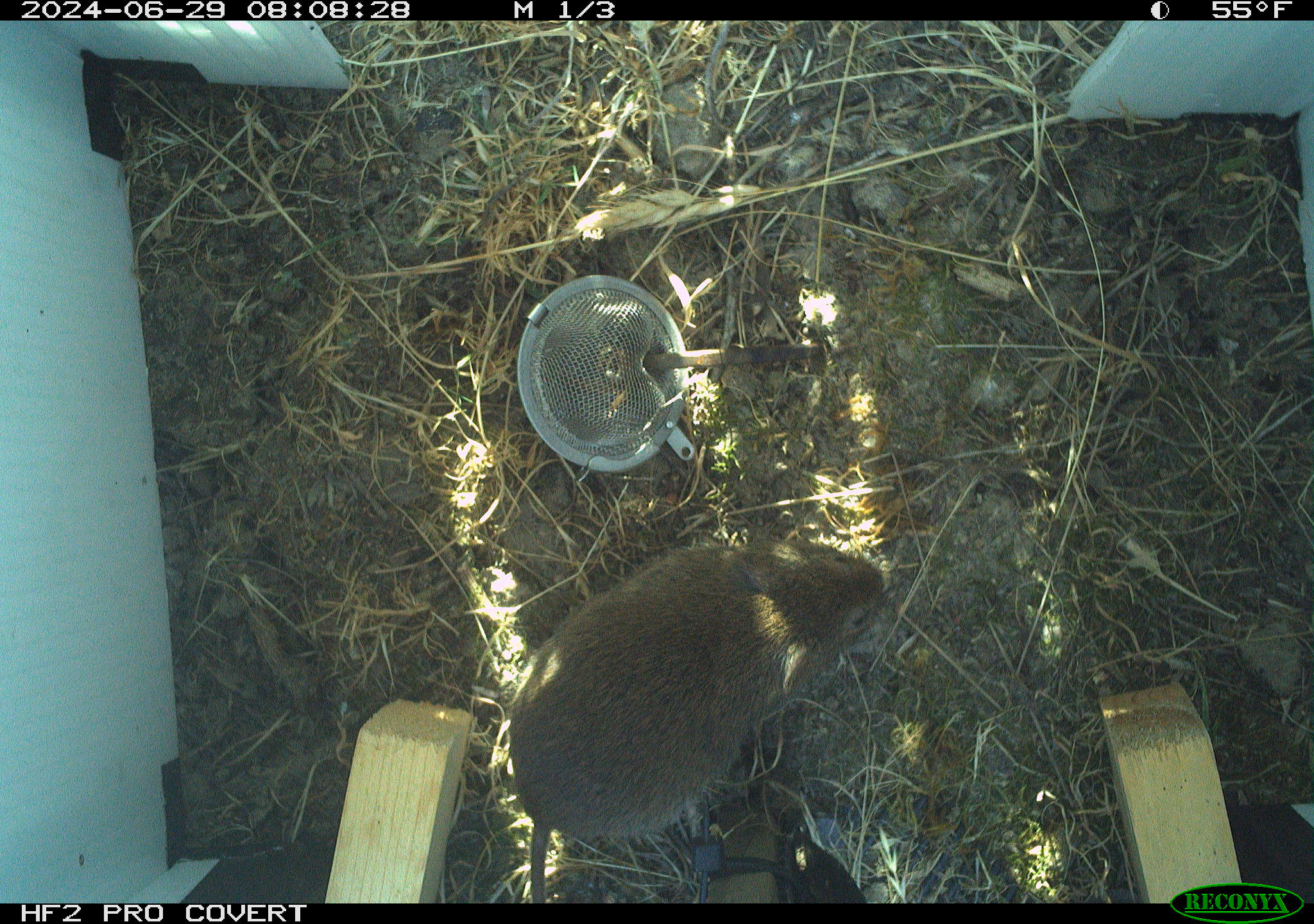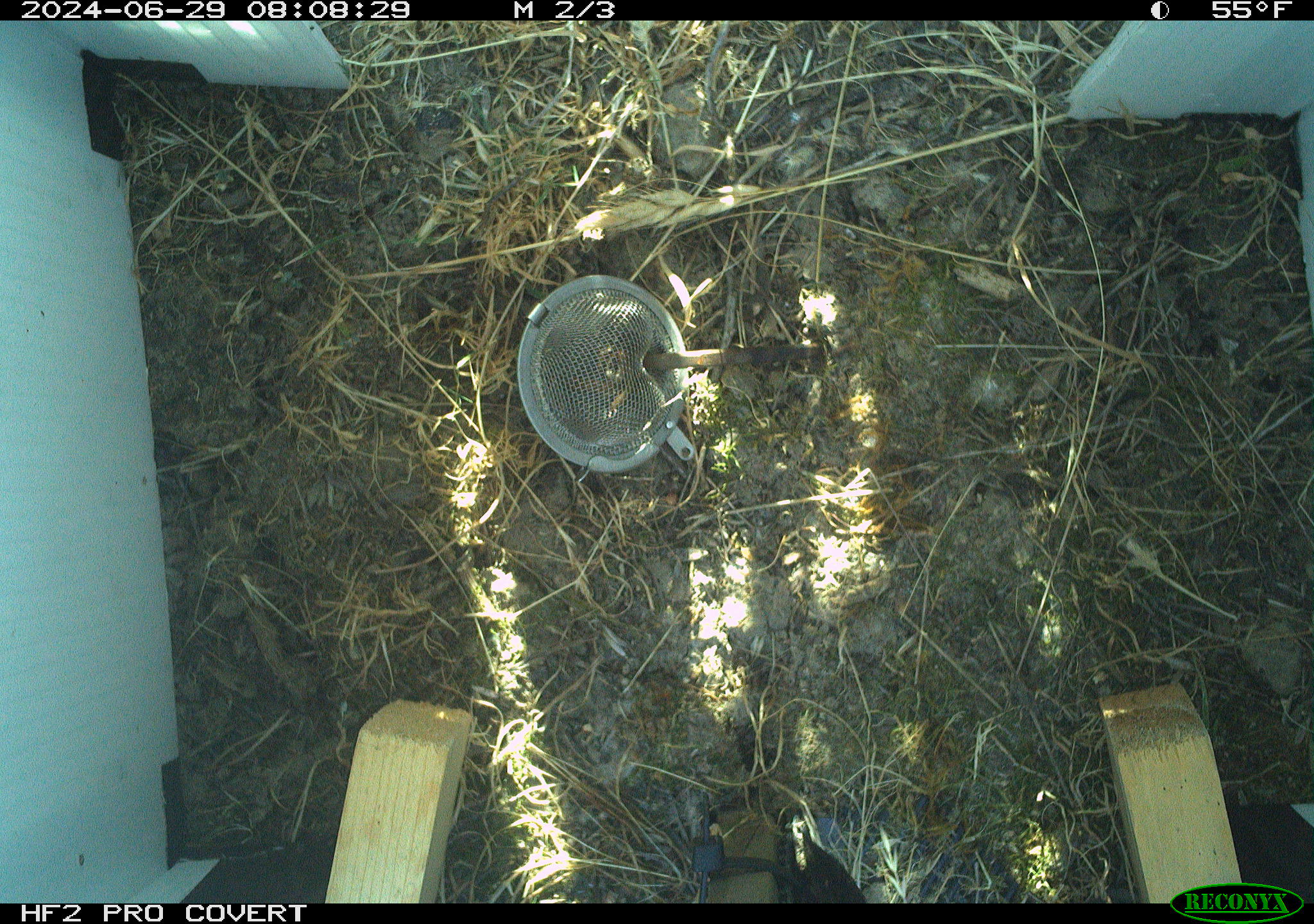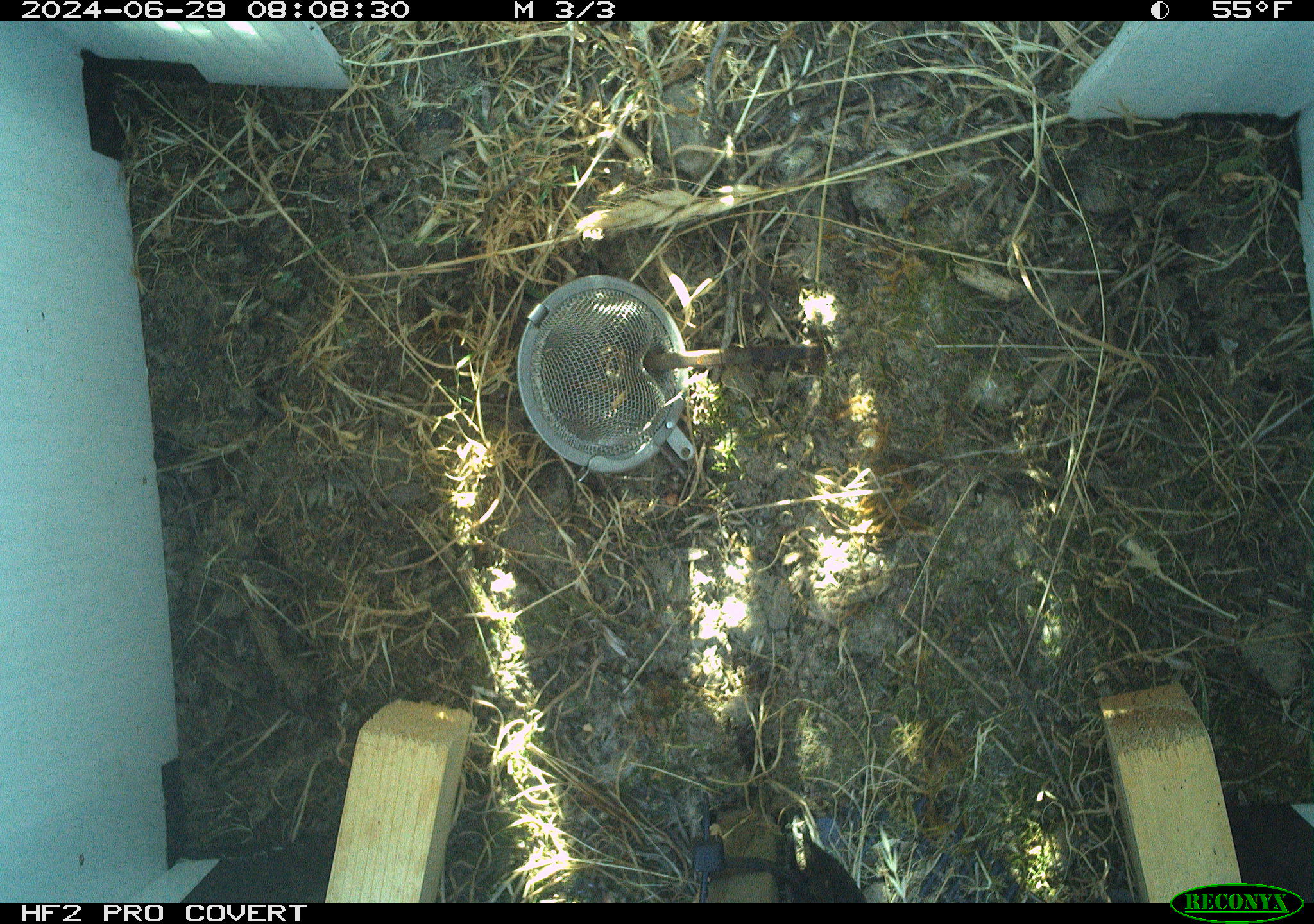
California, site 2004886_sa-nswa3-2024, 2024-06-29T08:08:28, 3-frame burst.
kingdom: Animalia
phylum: Chordata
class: Mammalia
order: Rodentia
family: Cricetidae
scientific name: Arvicolinae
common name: voles, lemmings, and muskrats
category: arvicolinae subfamily